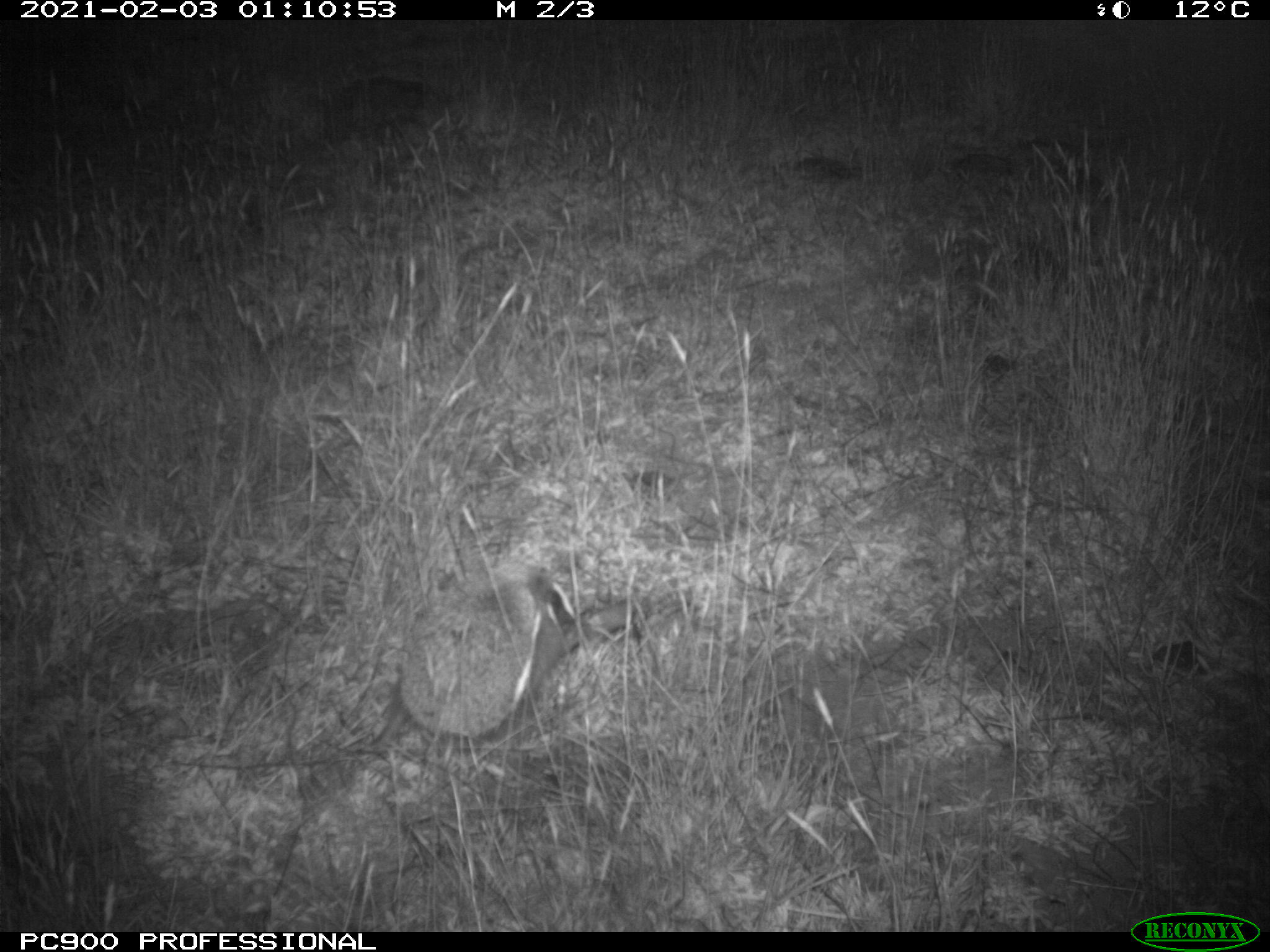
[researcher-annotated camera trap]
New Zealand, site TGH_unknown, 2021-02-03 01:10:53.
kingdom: Animalia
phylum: Chordata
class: Mammalia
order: Eulipotyphla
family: Erinaceidae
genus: Erinaceus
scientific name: Erinaceus europaeus europaeus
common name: european hedgehog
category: hedgehog